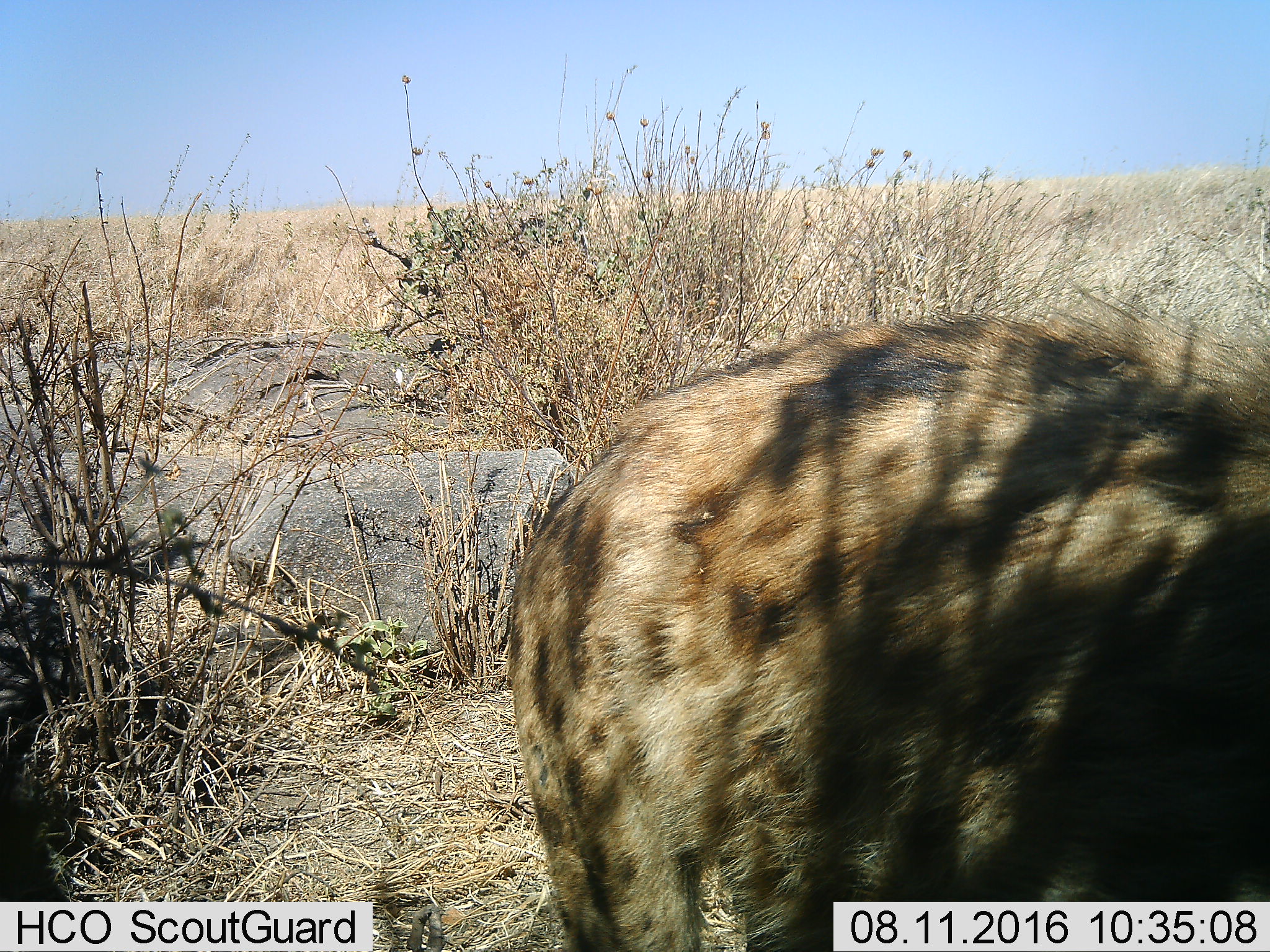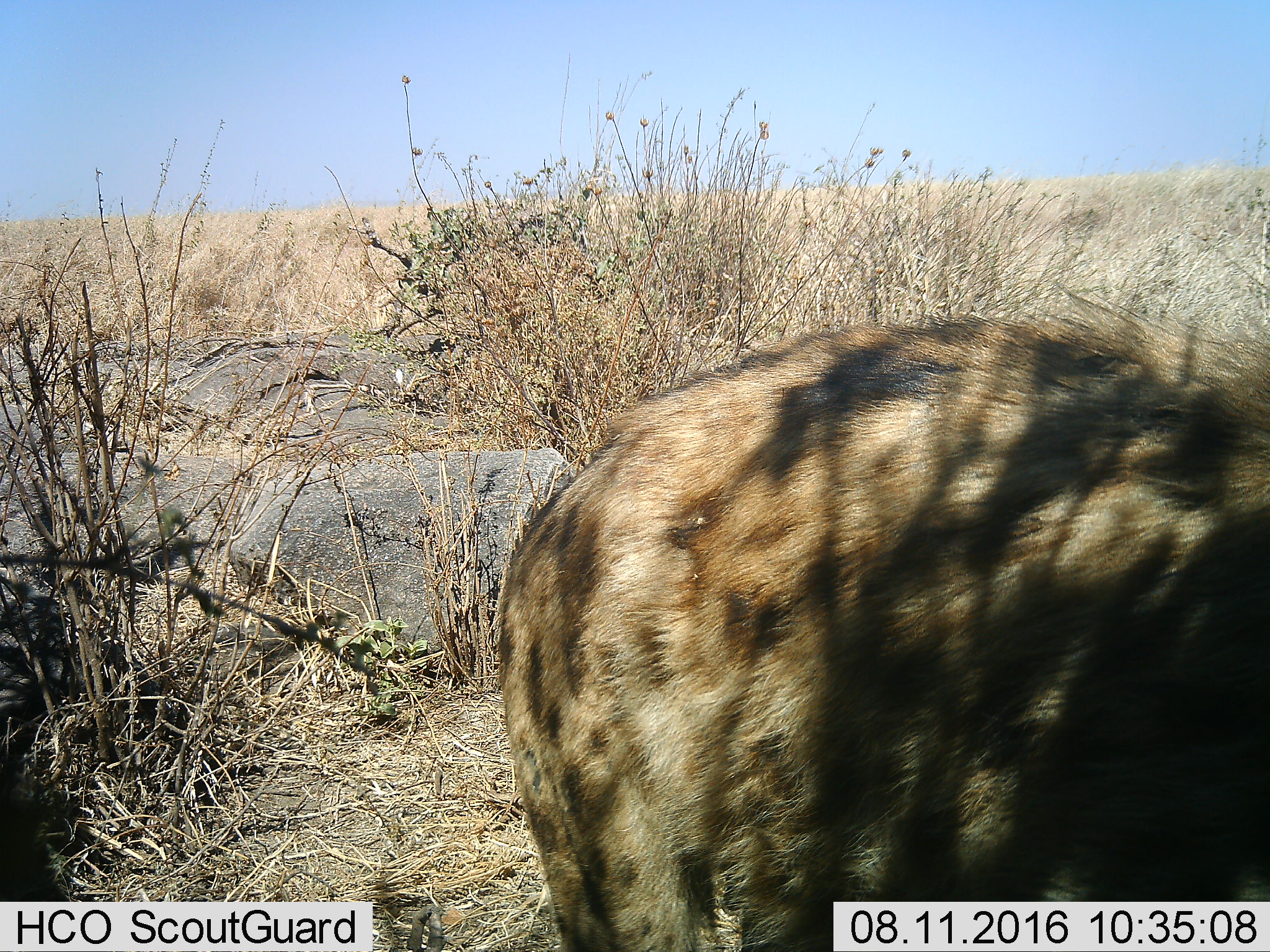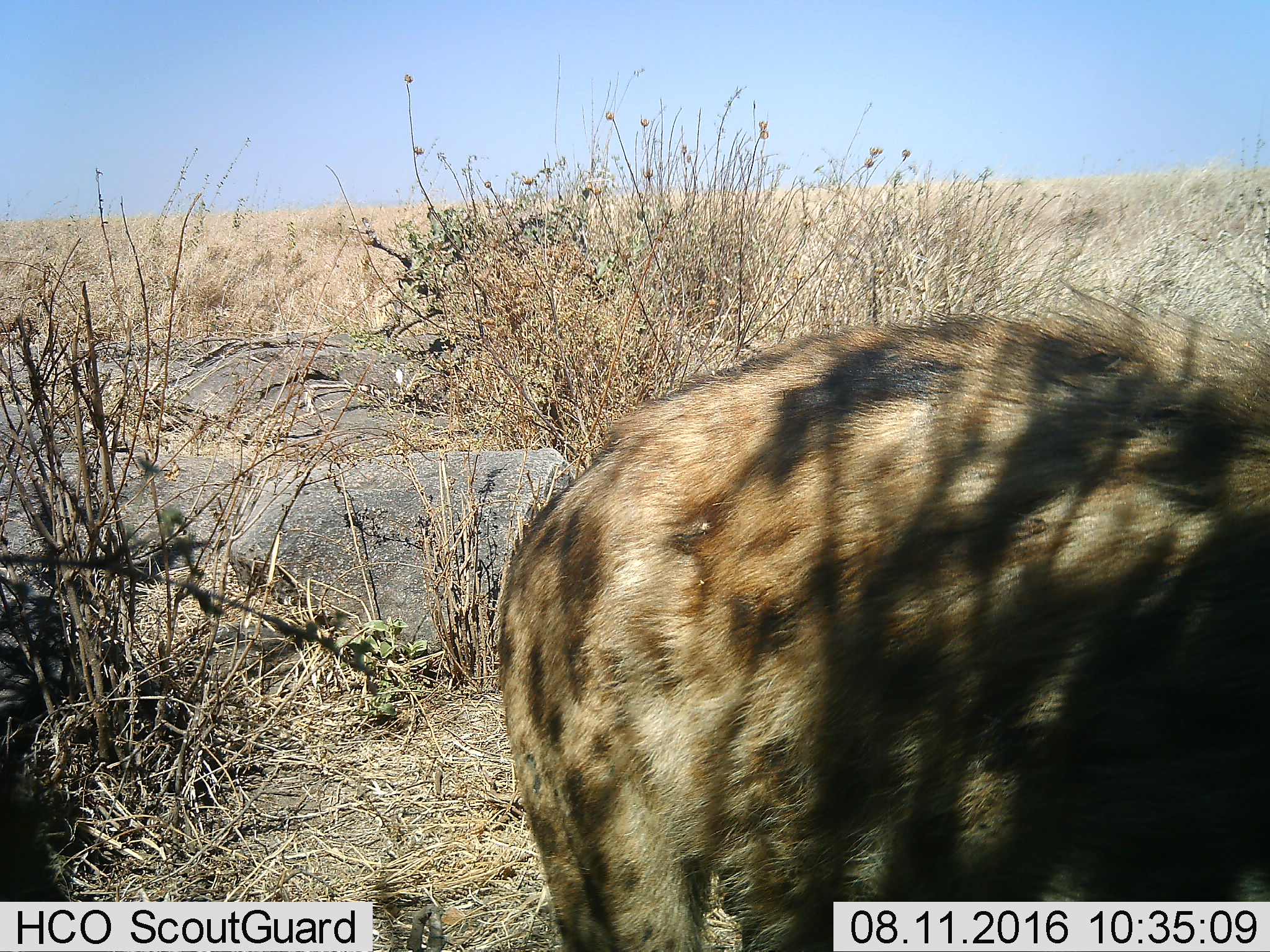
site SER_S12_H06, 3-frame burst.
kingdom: Animalia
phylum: Chordata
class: Mammalia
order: Carnivora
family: Hyaenidae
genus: Crocuta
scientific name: Crocuta crocuta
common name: spotted hyena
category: hyenaspotted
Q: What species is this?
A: Hyenaspotted (spotted hyena) (Crocuta crocuta).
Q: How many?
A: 1.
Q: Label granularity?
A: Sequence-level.